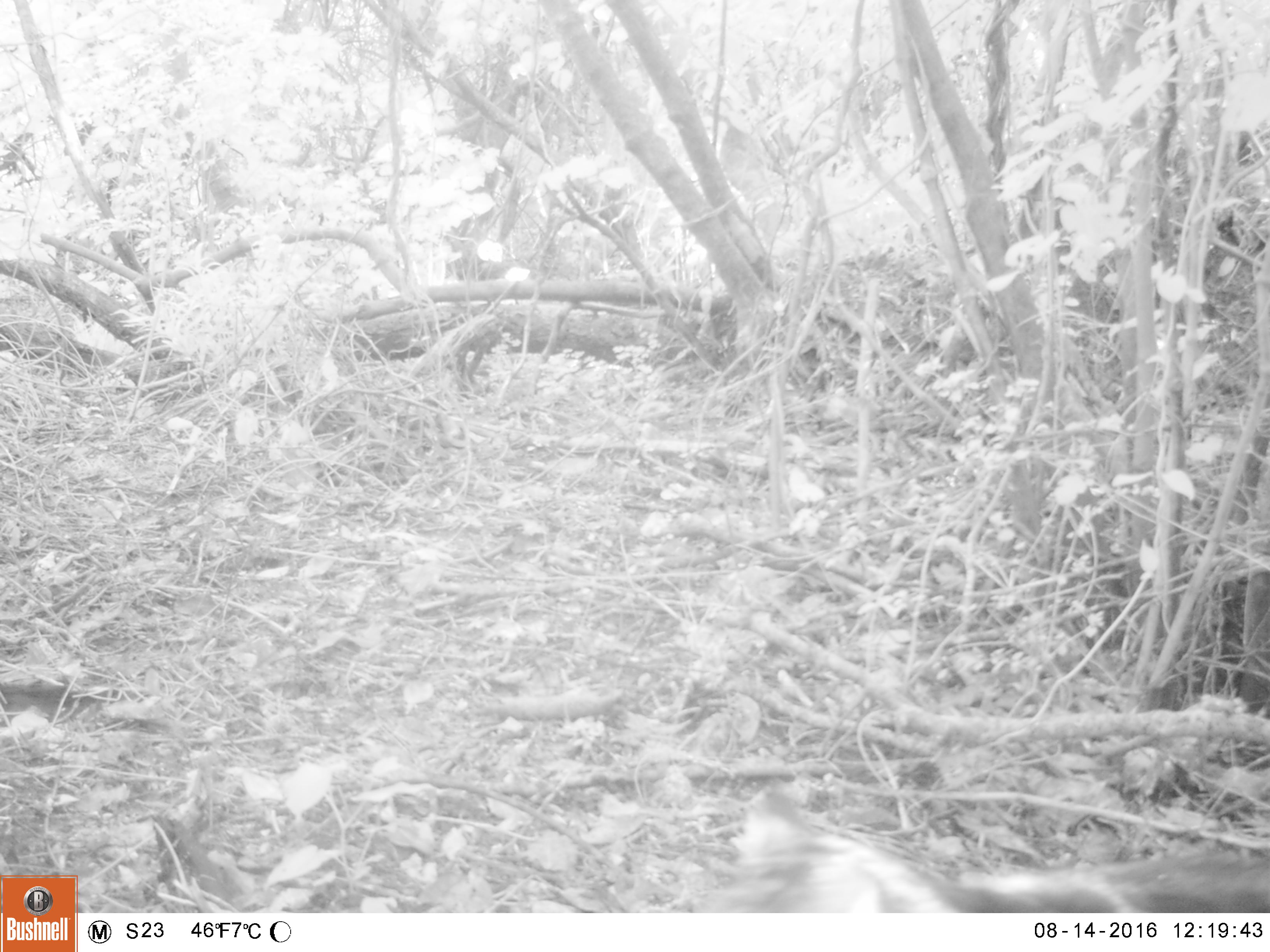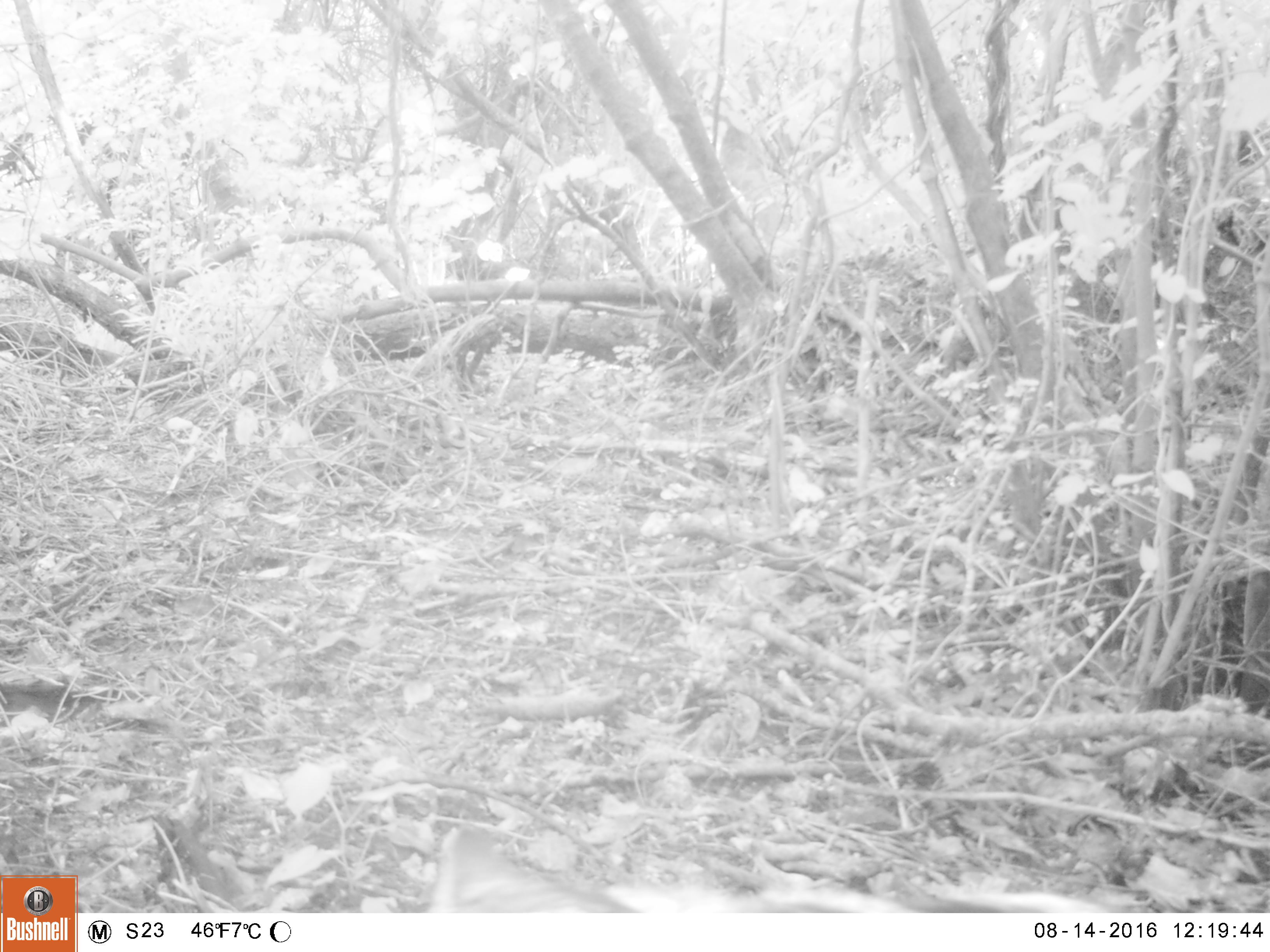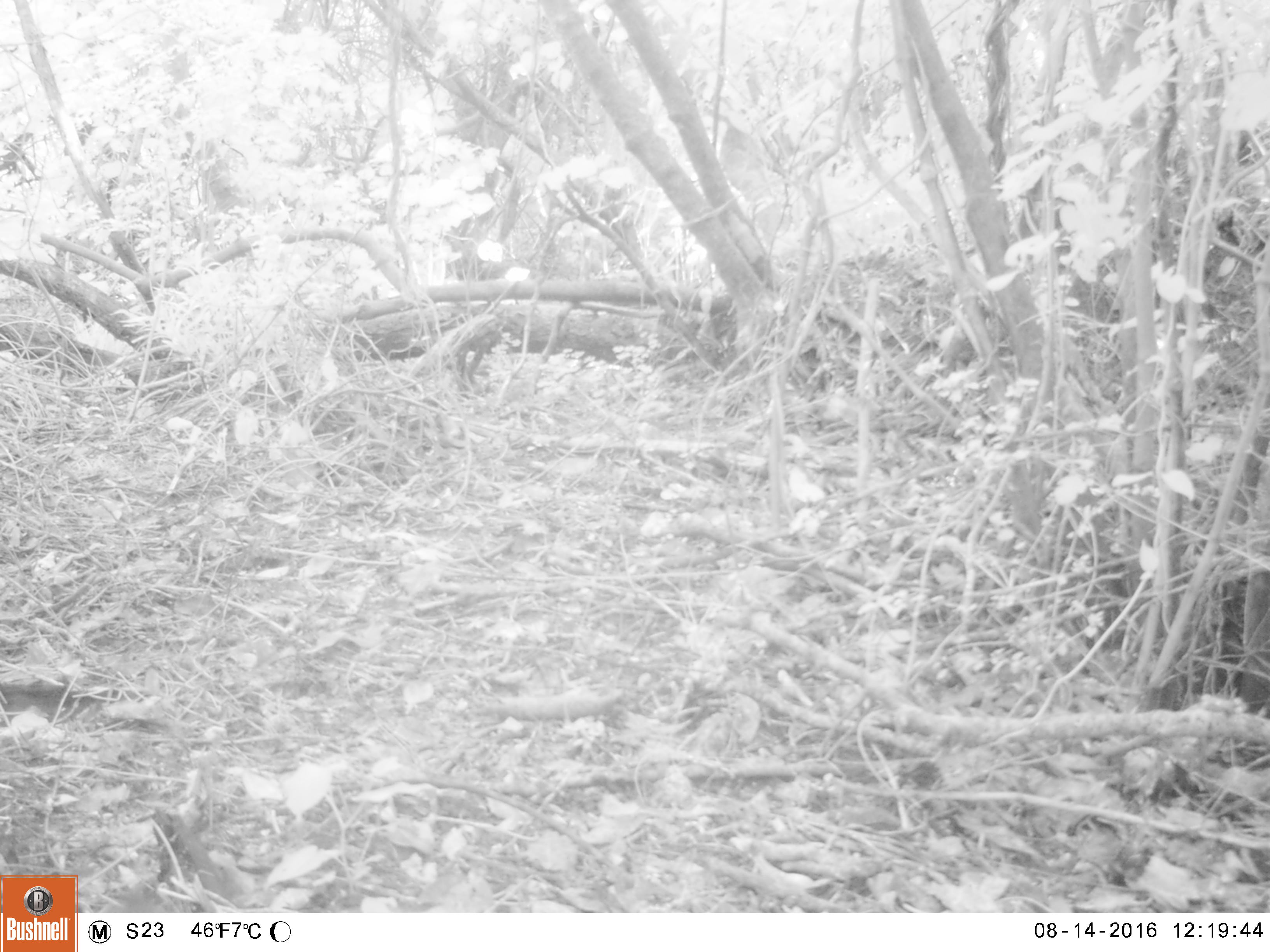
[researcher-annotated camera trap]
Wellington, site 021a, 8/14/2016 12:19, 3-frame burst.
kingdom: Animalia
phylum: Chordata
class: Mammalia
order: Carnivora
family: Felidae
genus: Felis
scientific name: Felis catus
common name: cat